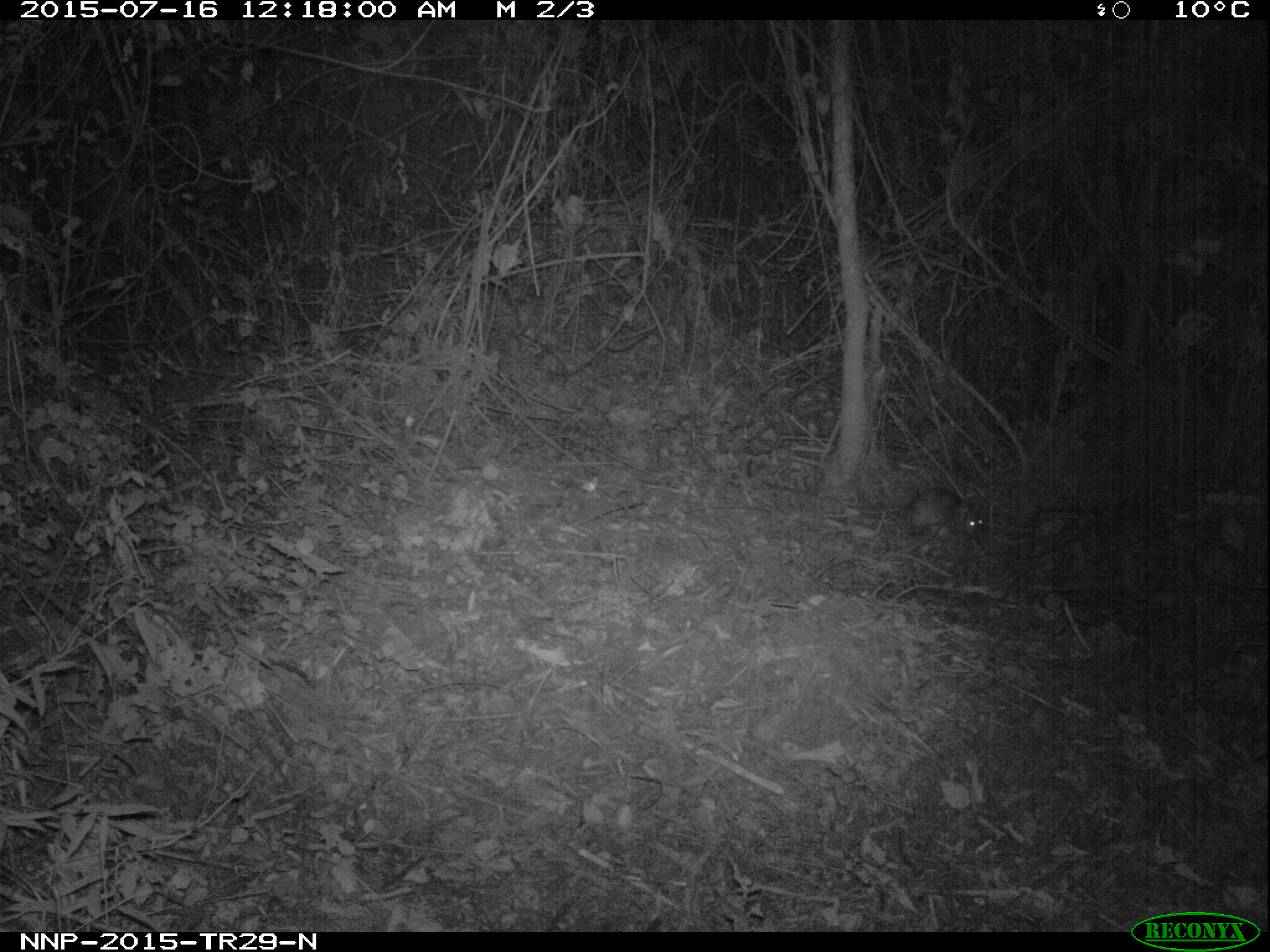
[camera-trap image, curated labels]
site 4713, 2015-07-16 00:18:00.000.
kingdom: Animalia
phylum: Chordata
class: Mammalia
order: Rodentia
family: Nesomyidae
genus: Cricetomys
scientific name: Cricetomys gambianus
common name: african giant pouched rat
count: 1